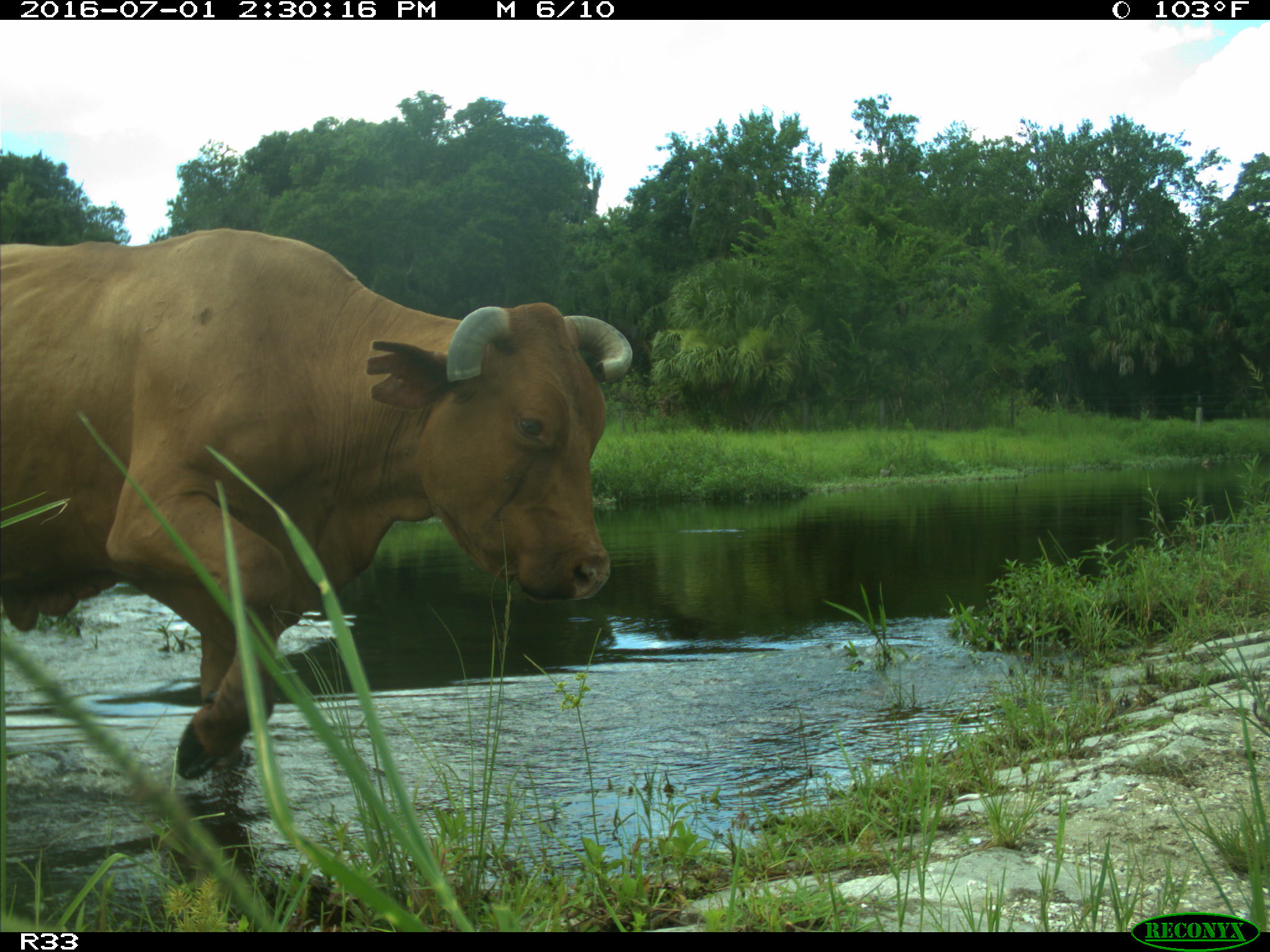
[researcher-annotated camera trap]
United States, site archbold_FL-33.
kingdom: Animalia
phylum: Chordata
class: Mammalia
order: Artiodactyla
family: Bovidae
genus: Bos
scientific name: Bos taurus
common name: domestic cow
Bos taurus (domestic cow).